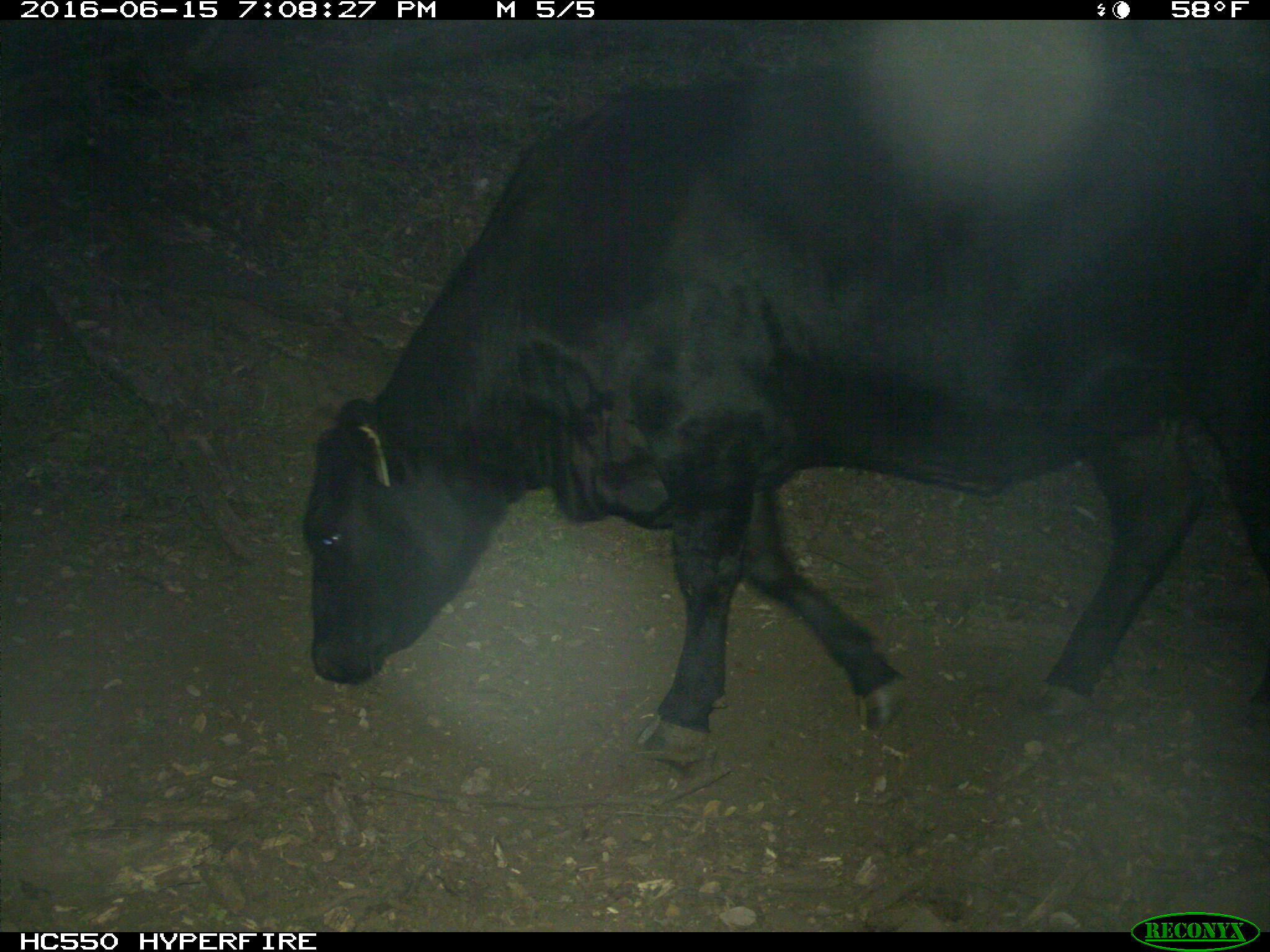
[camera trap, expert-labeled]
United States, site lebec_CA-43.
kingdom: Animalia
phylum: Chordata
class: Mammalia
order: Artiodactyla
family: Bovidae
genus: Bos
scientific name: Bos taurus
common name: domestic cow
Bos taurus (domestic cow).